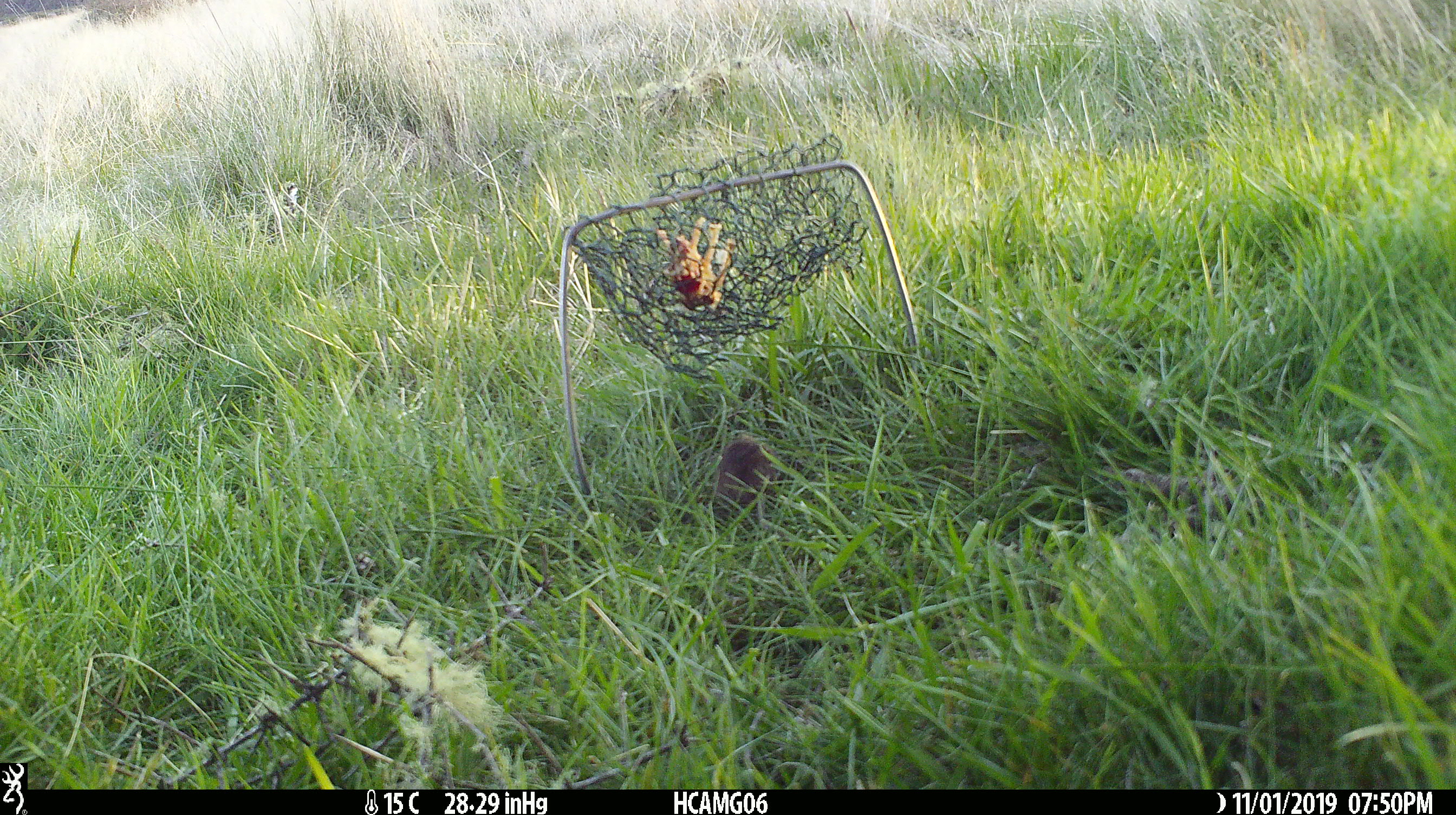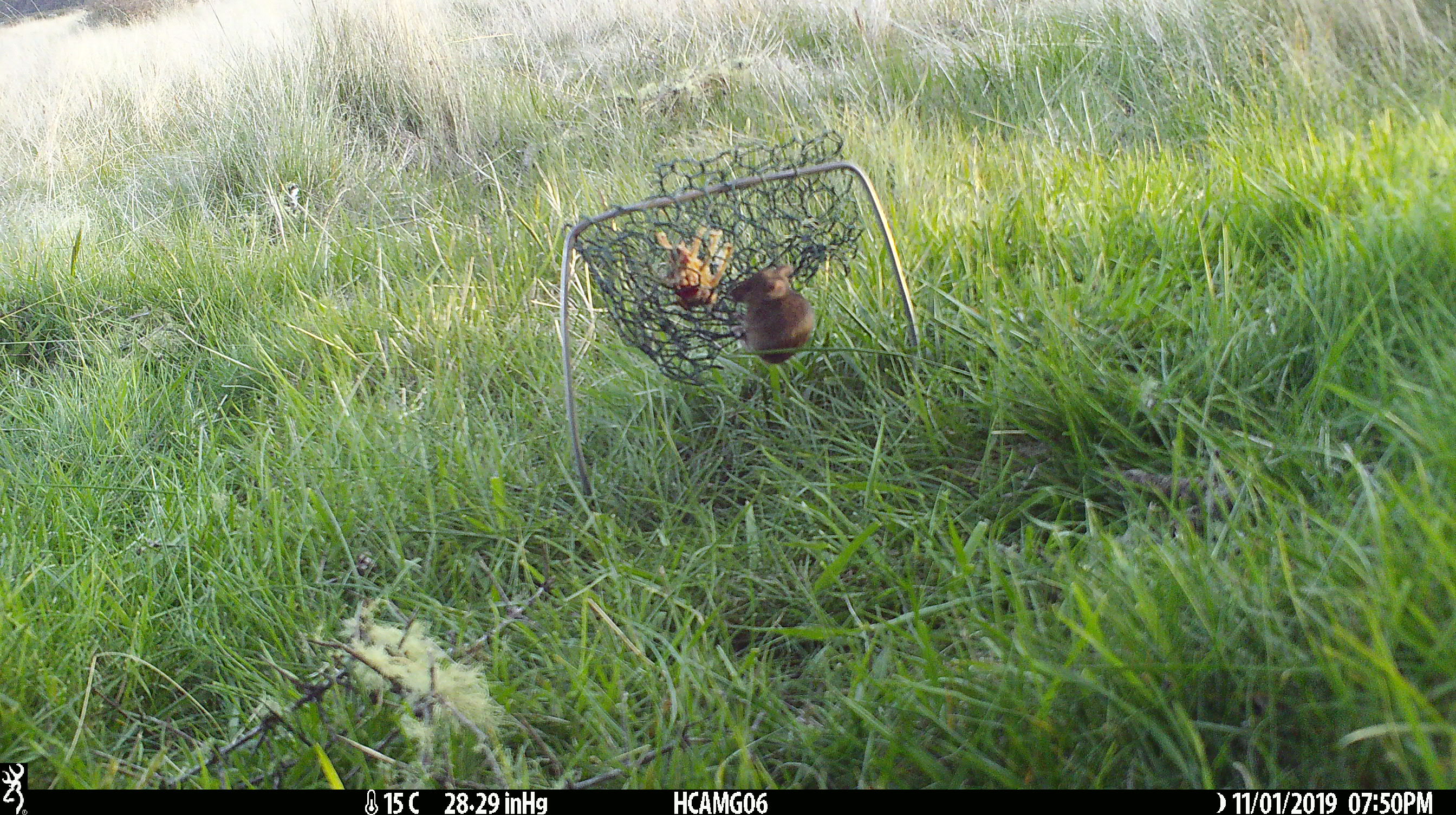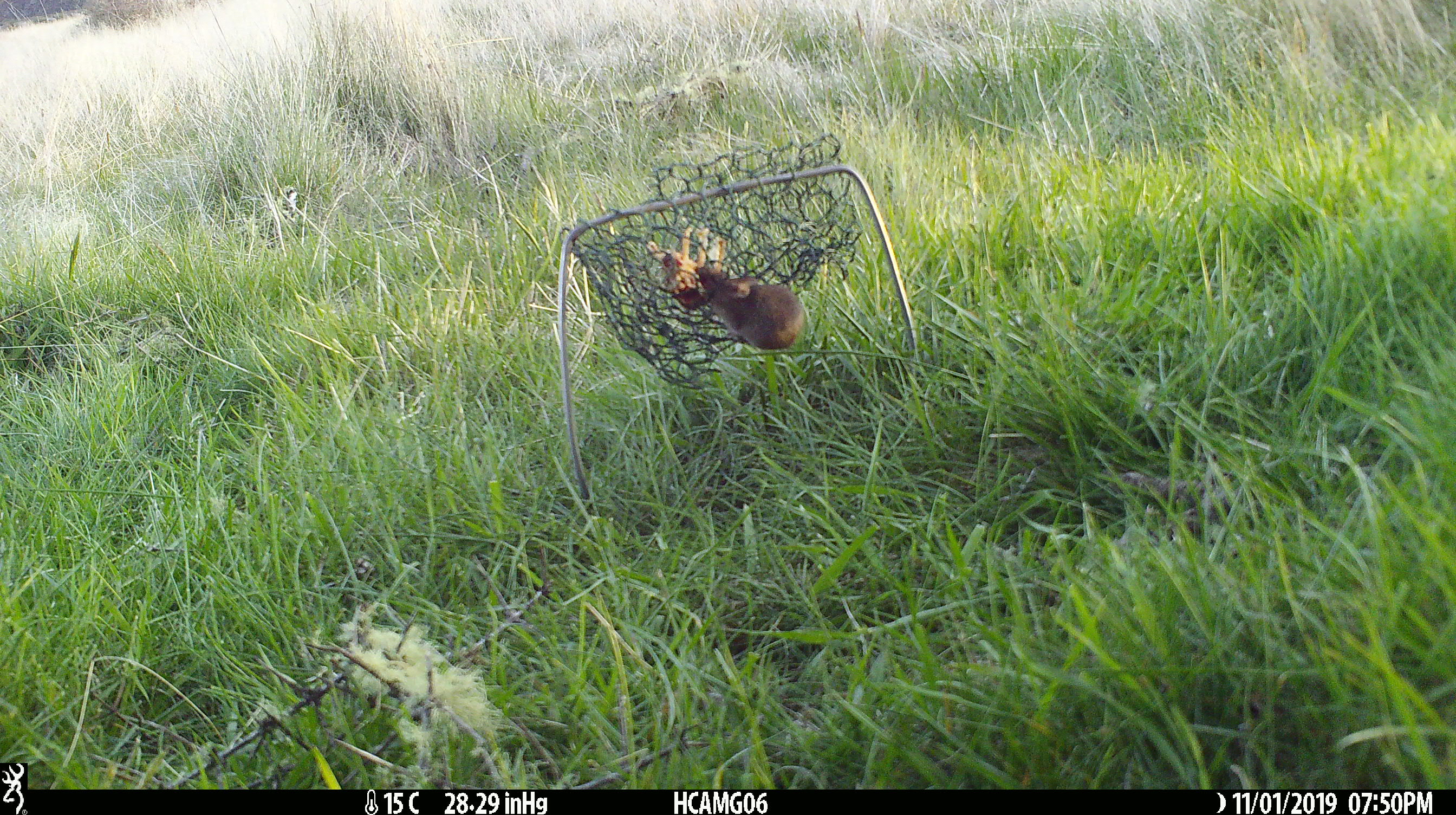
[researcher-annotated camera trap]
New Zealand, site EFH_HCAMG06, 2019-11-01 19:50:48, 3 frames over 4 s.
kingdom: Animalia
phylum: Chordata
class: Mammalia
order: Rodentia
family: Muridae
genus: Mus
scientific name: Mus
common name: mouse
Mouse (Mus).